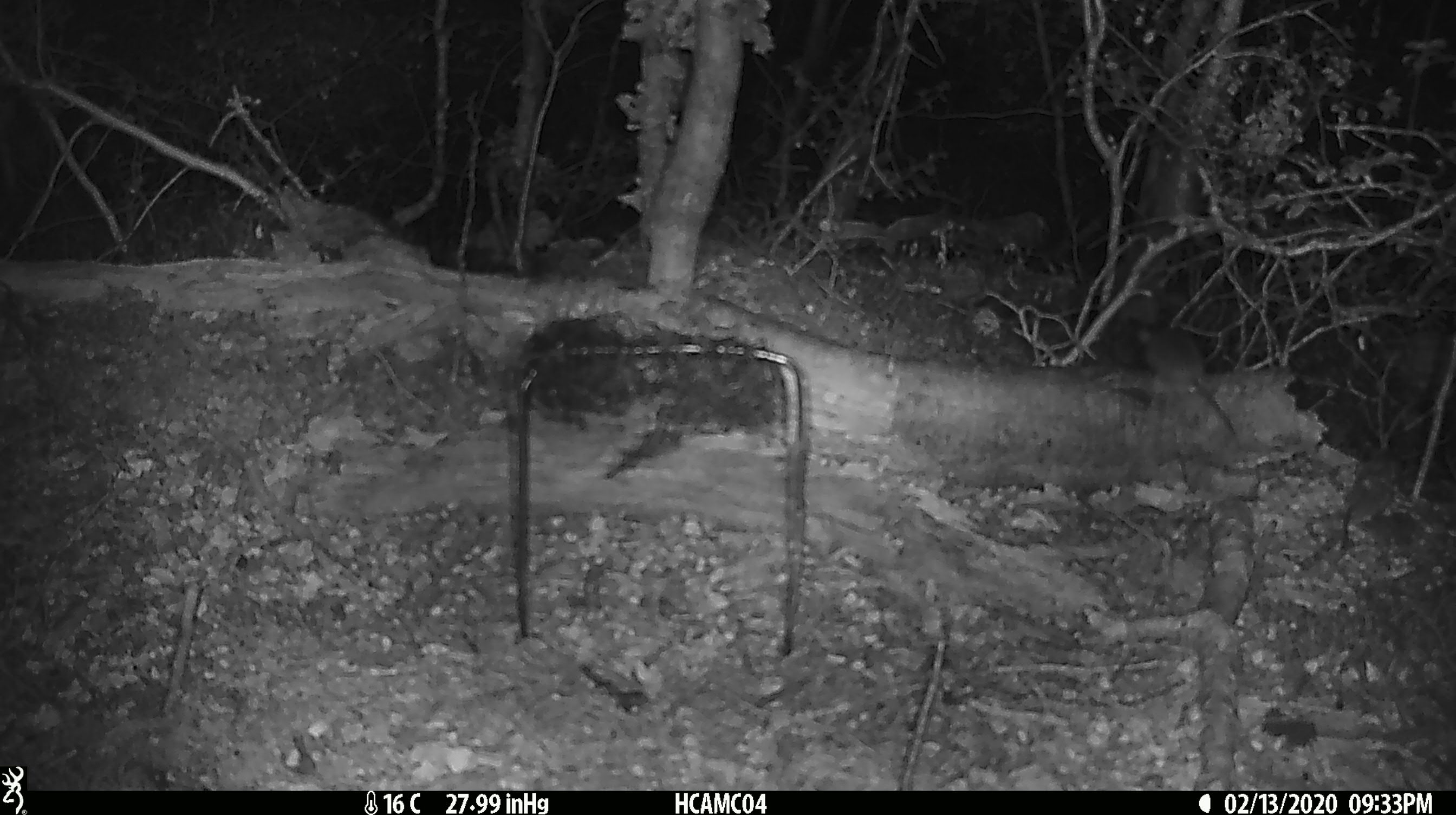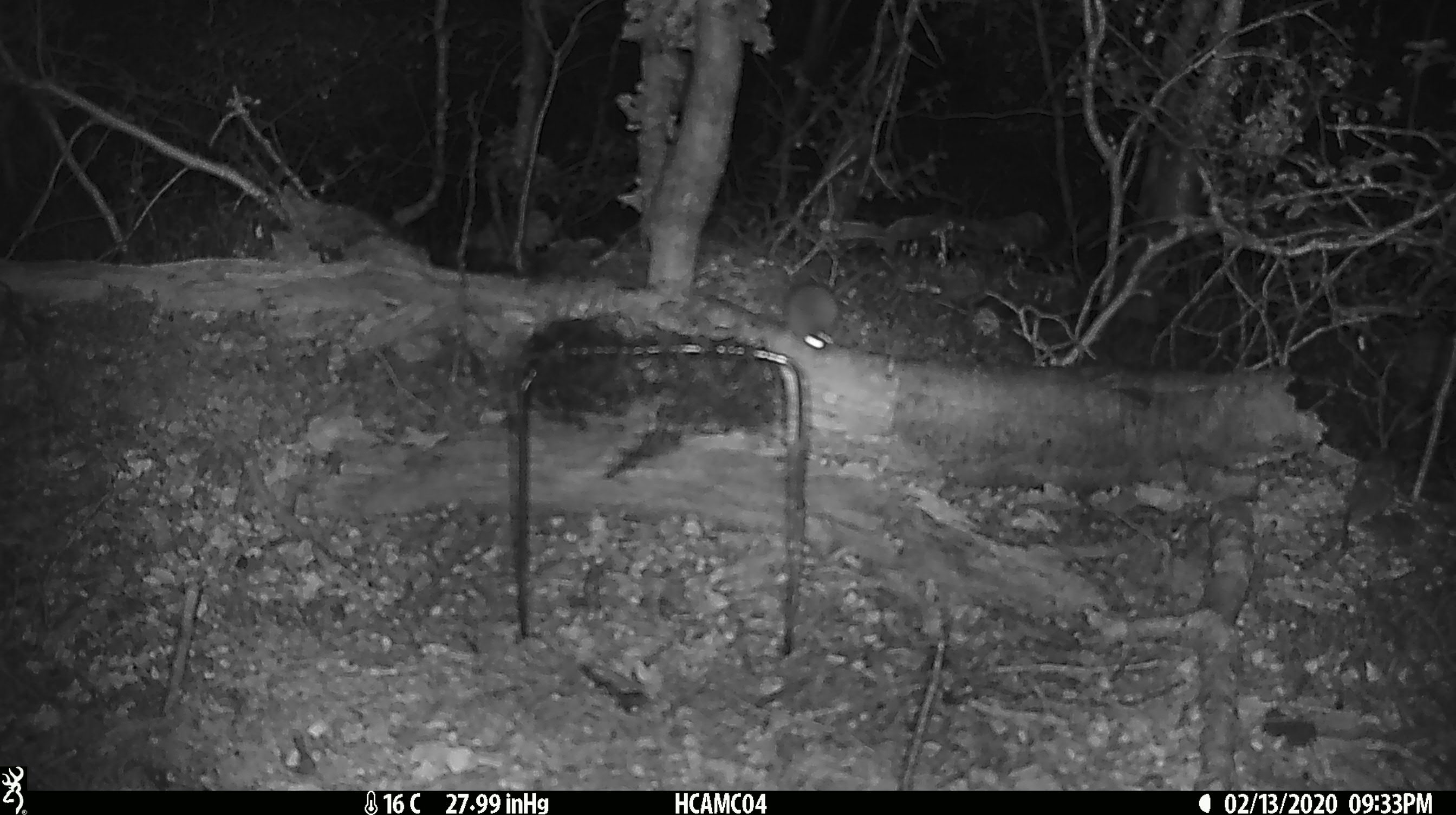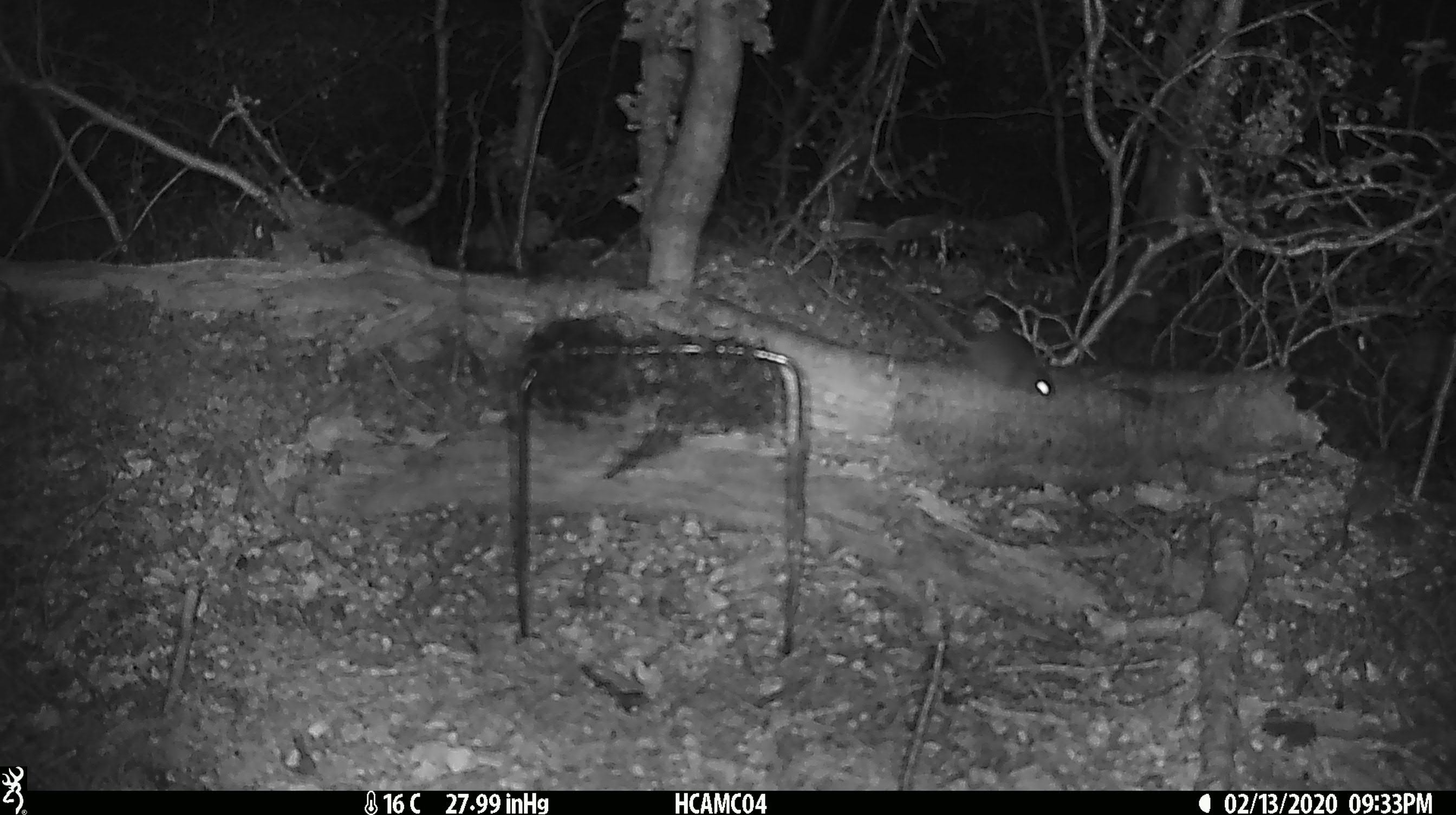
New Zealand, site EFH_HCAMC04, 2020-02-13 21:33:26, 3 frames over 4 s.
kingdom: Animalia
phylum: Chordata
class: Mammalia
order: Rodentia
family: Muridae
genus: Mus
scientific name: Mus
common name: mouse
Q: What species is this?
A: Mouse (Mus).